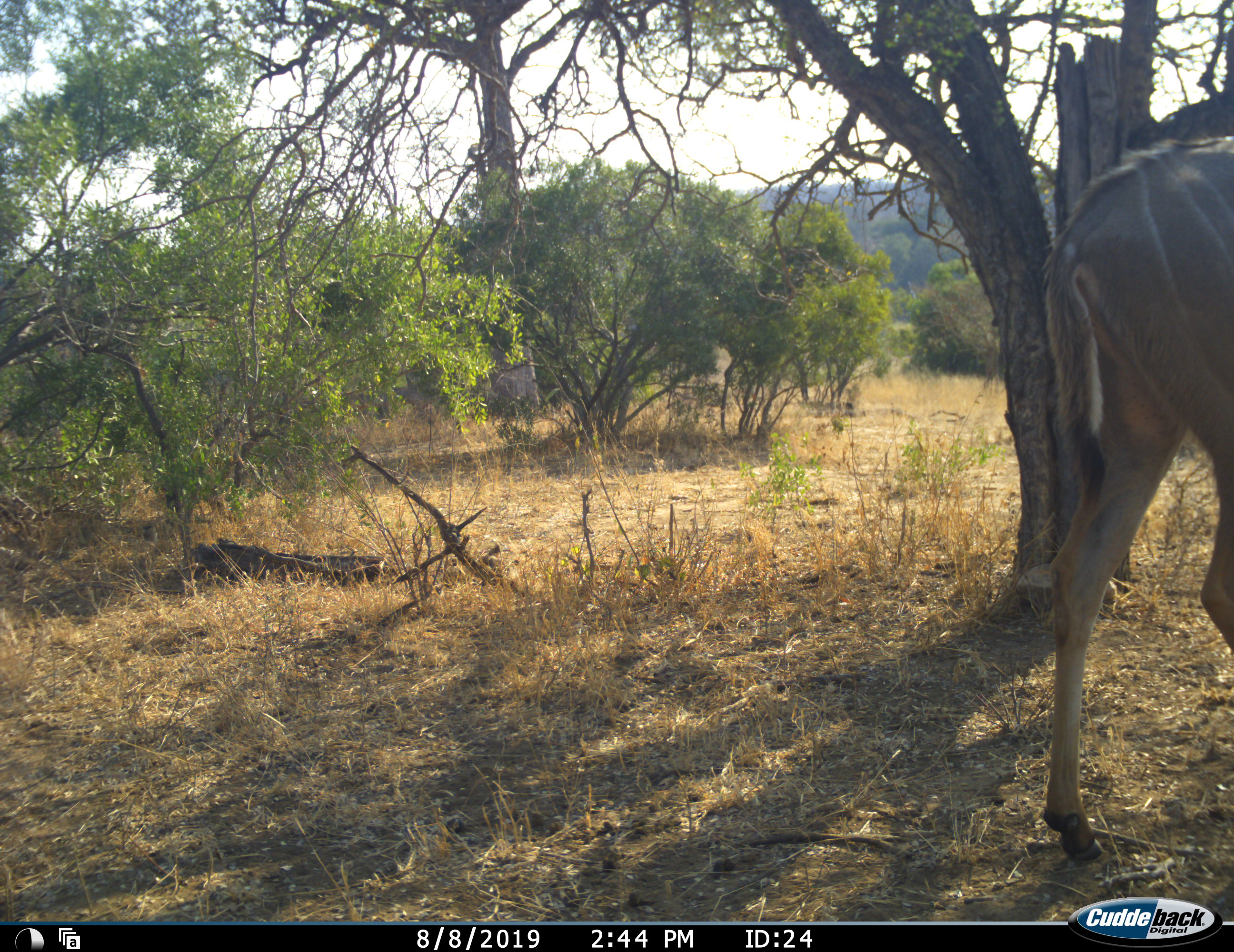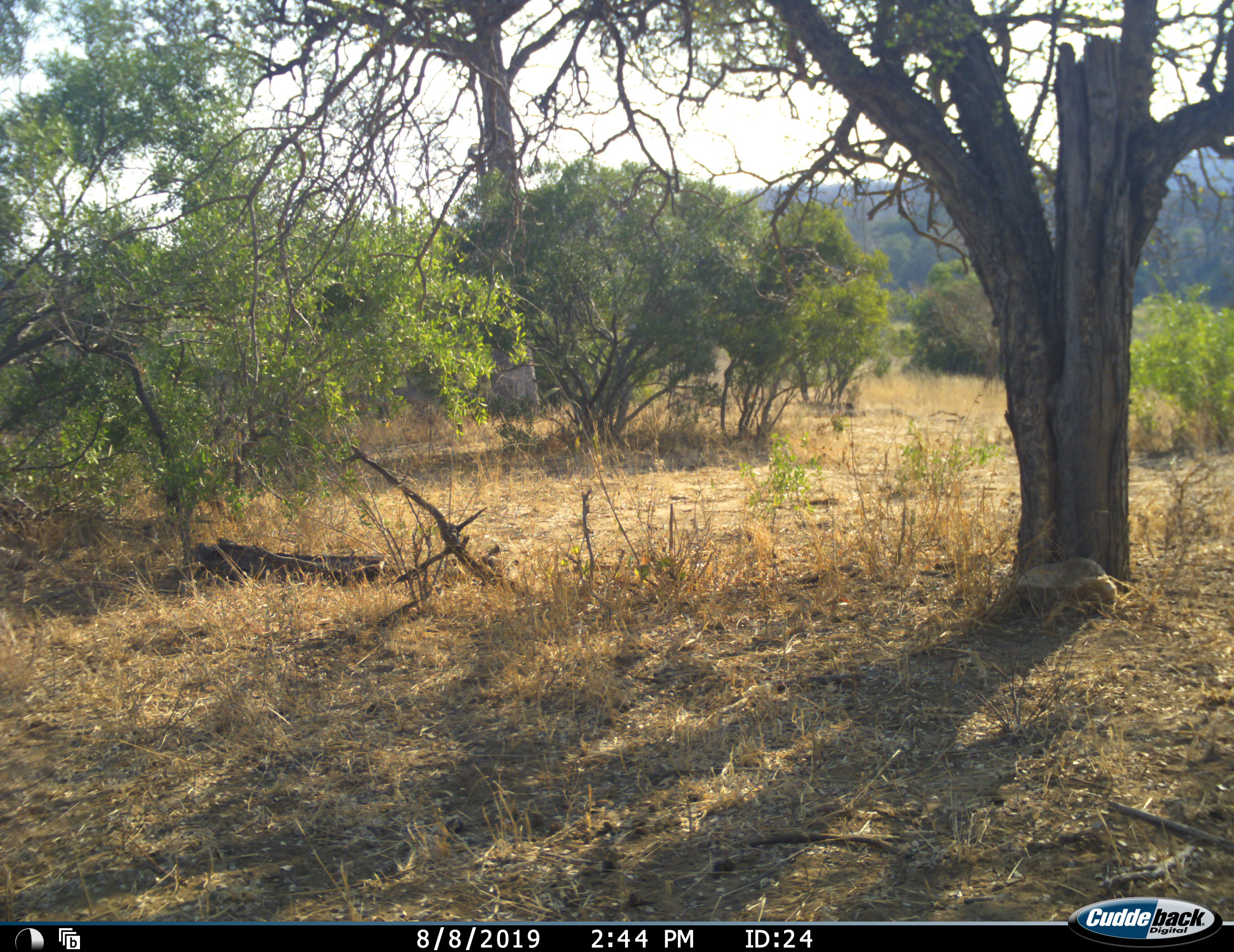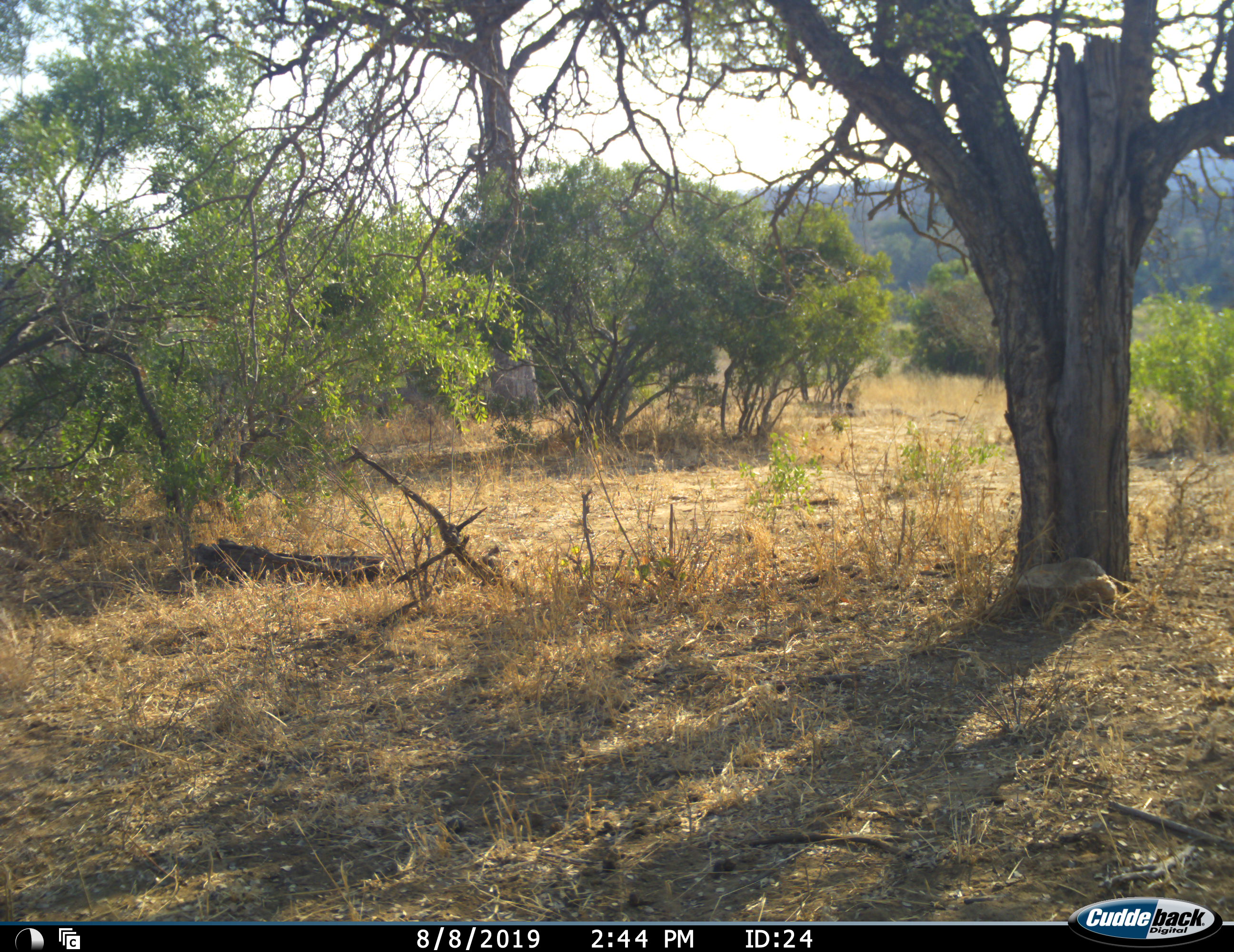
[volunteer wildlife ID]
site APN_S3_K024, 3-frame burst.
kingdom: Animalia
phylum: Chordata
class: Mammalia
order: Artiodactyla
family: Bovidae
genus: Tragelaphus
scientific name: Tragelaphus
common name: kudu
Kudu (Tragelaphus), count 1. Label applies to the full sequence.